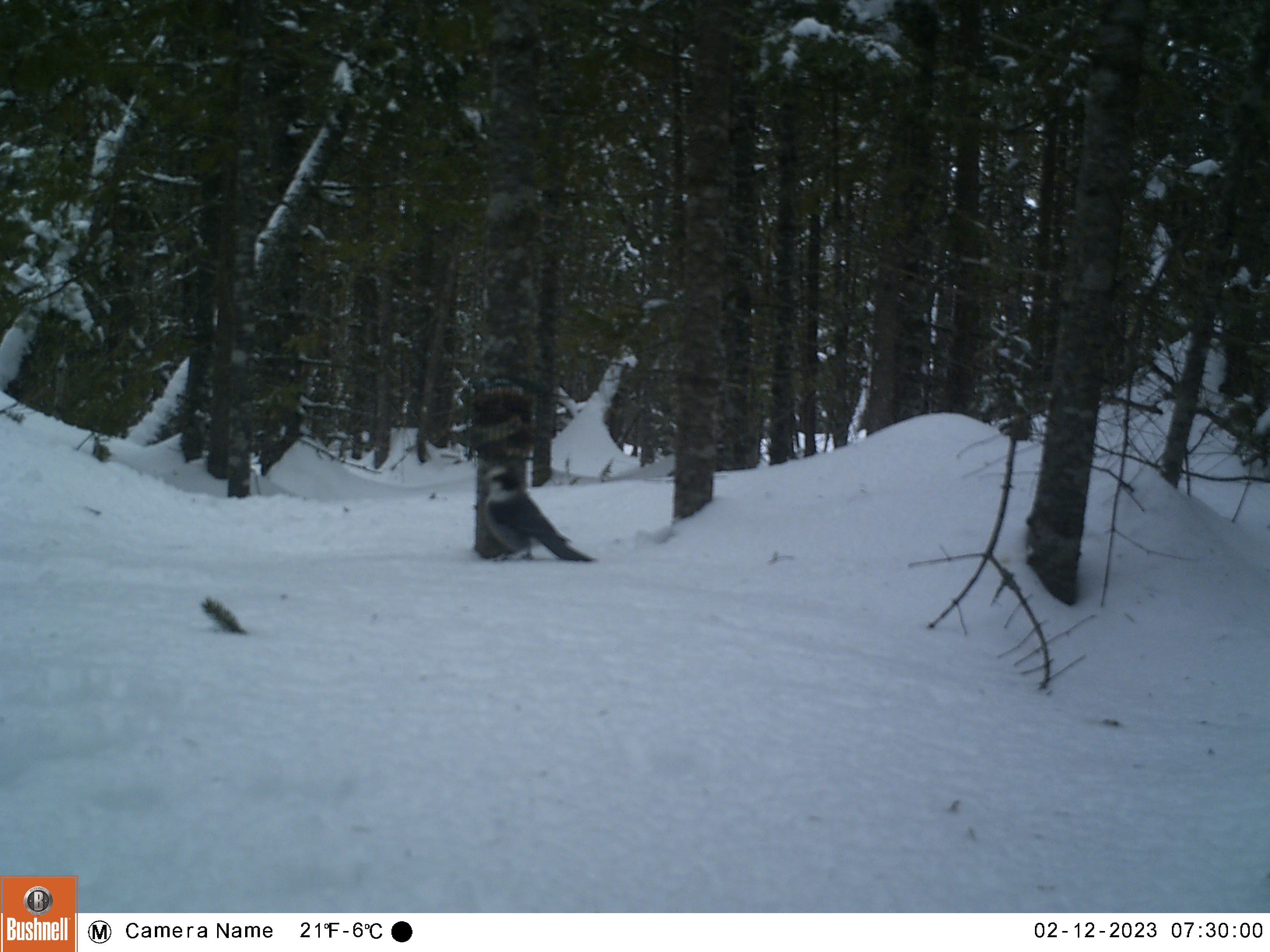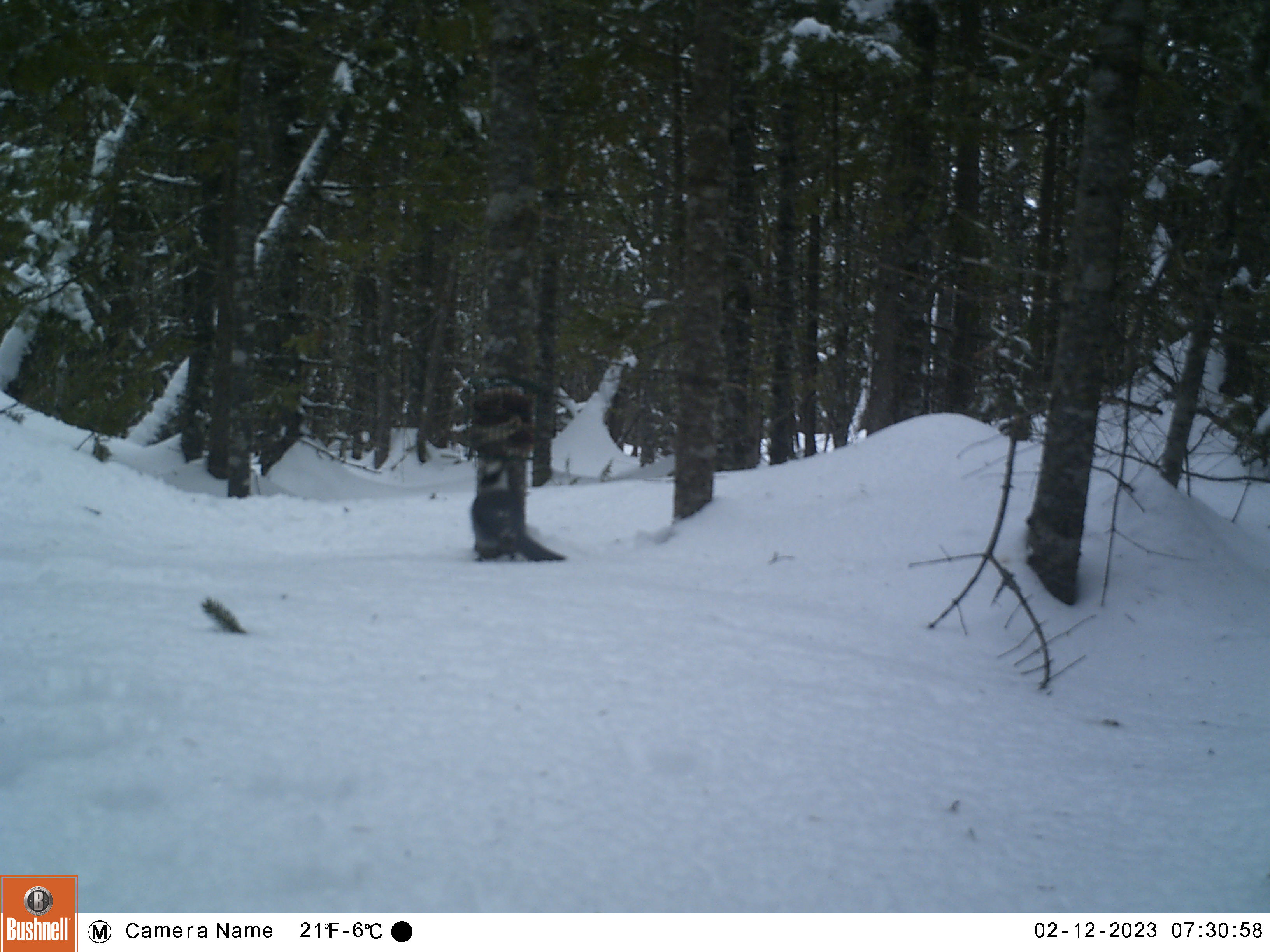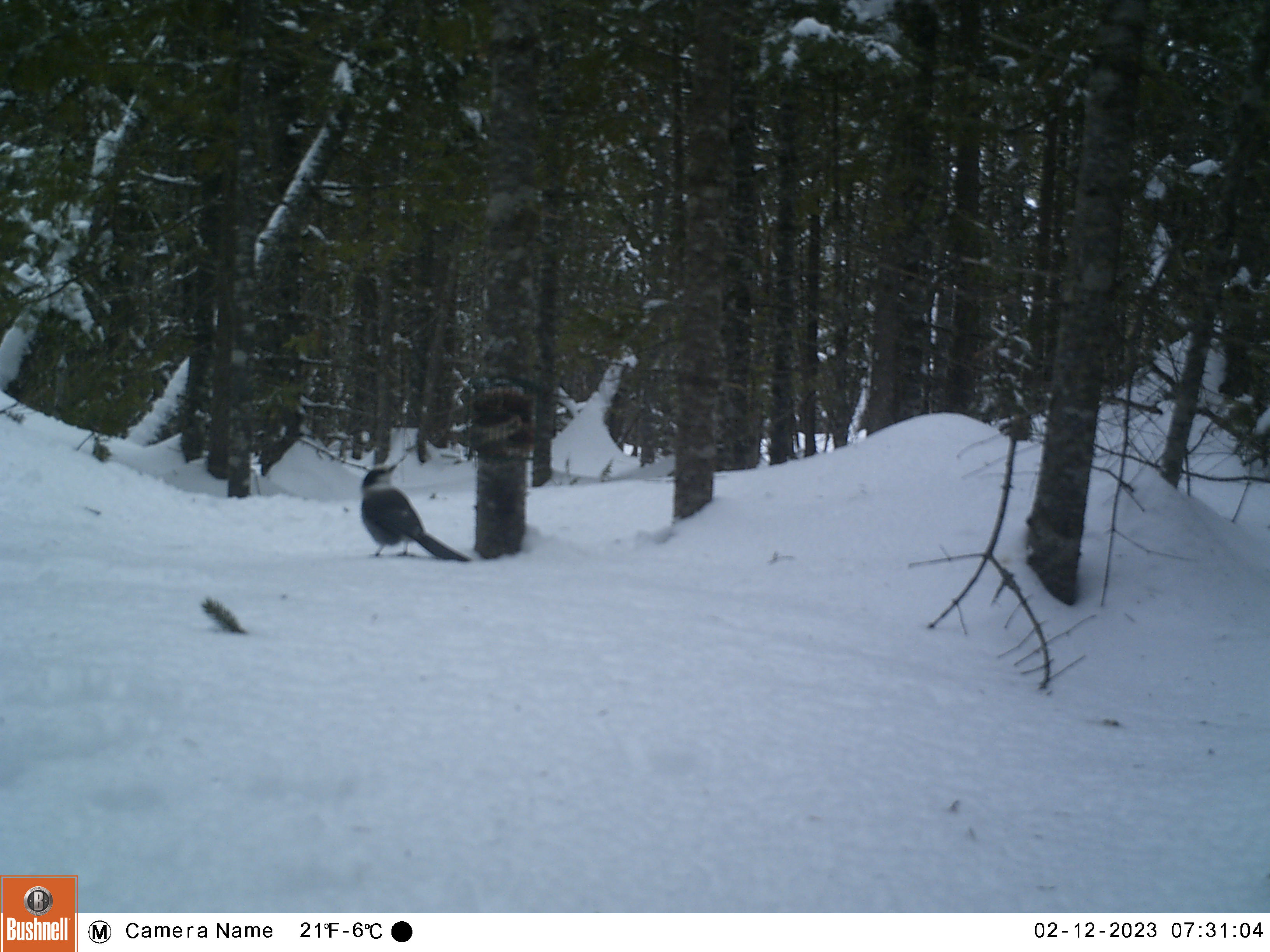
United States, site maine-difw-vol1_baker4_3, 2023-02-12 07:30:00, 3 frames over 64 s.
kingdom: Animalia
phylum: Chordata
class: Aves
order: Passeriformes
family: Corvidae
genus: Perisoreus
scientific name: Perisoreus canadensis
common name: canada jay